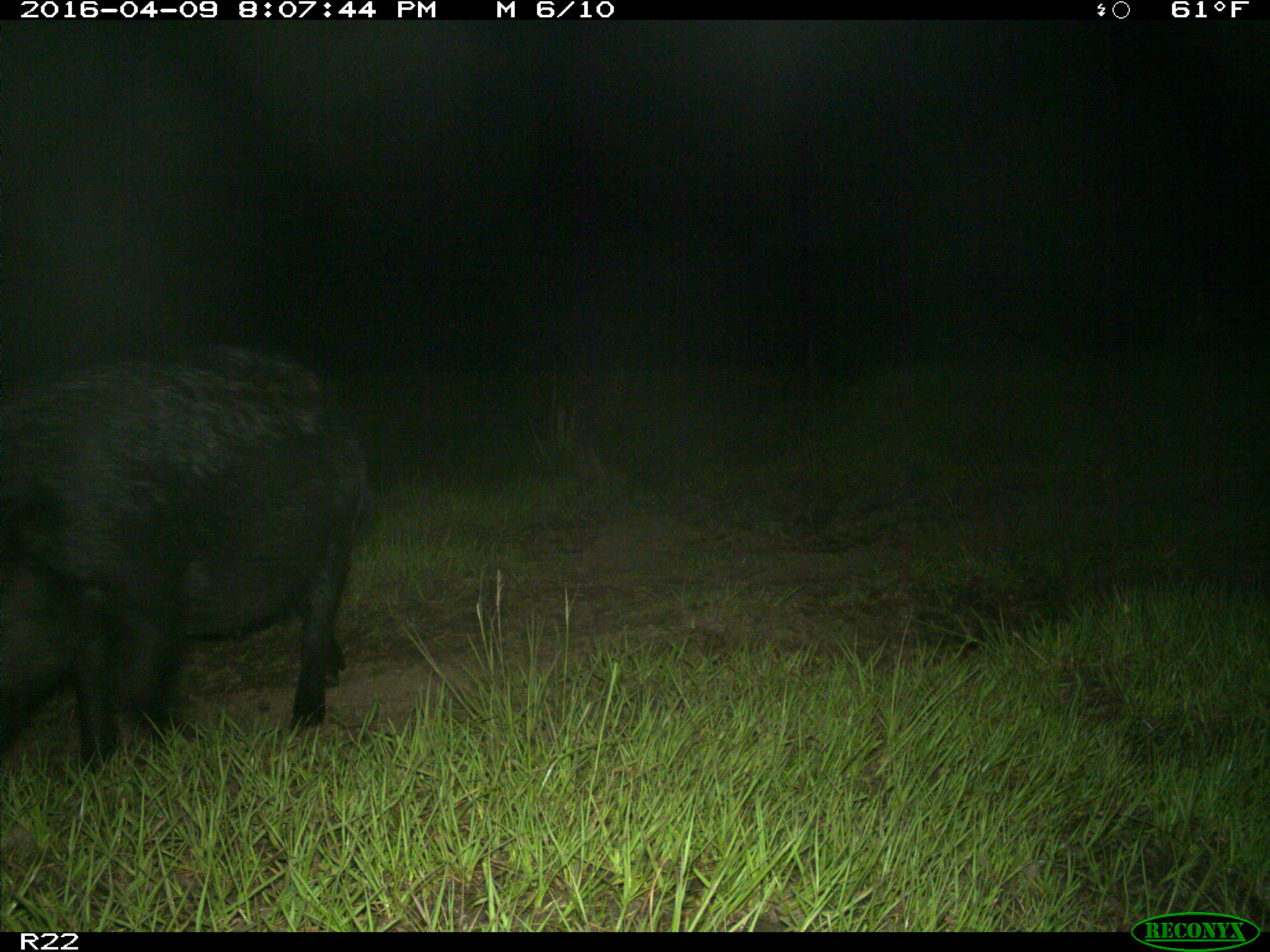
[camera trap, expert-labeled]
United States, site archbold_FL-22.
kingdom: Animalia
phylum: Chordata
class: Mammalia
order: Artiodactyla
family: Suidae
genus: Sus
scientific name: Sus scrofa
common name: wild boar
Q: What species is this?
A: Sus scrofa (wild boar).